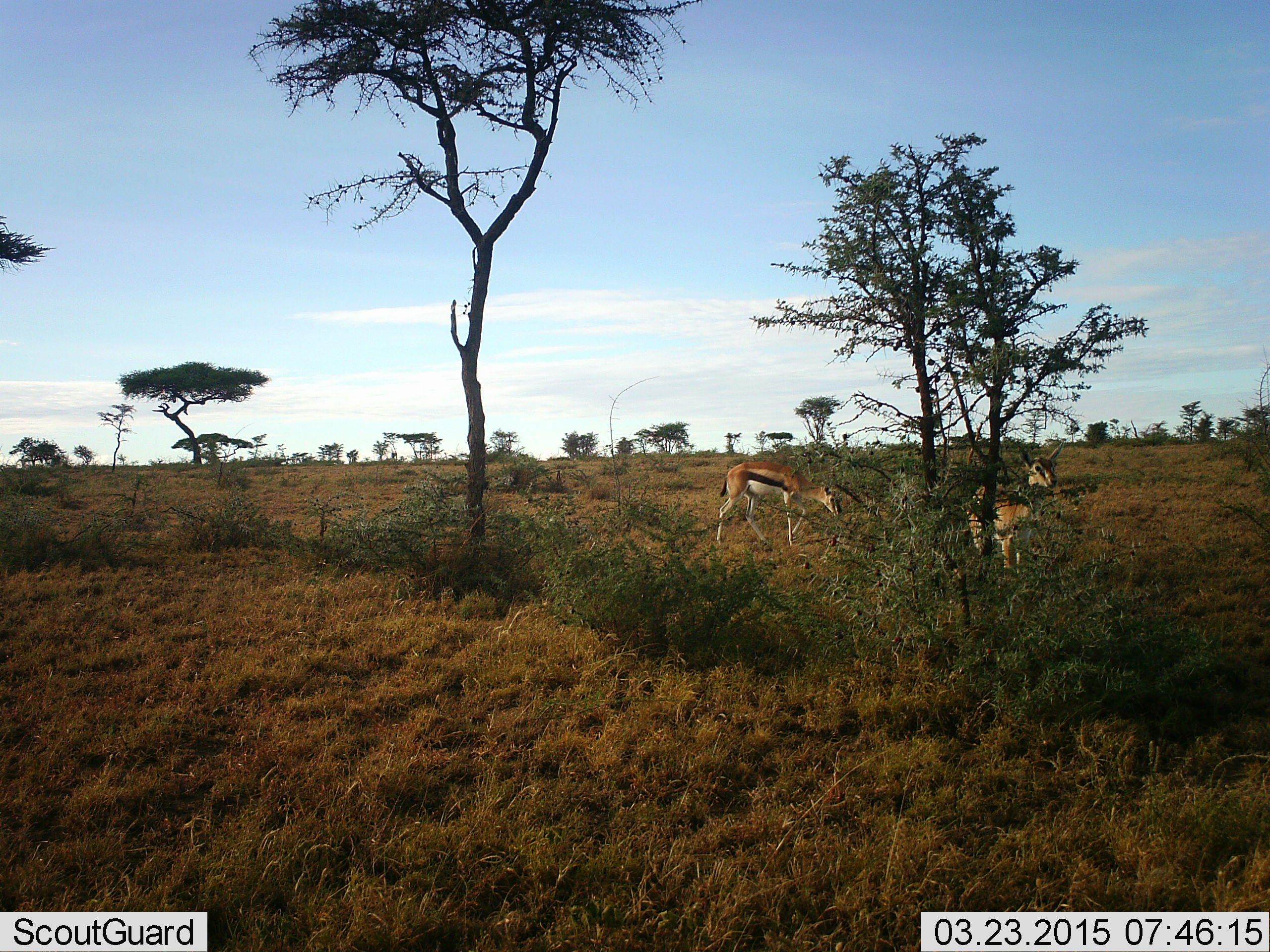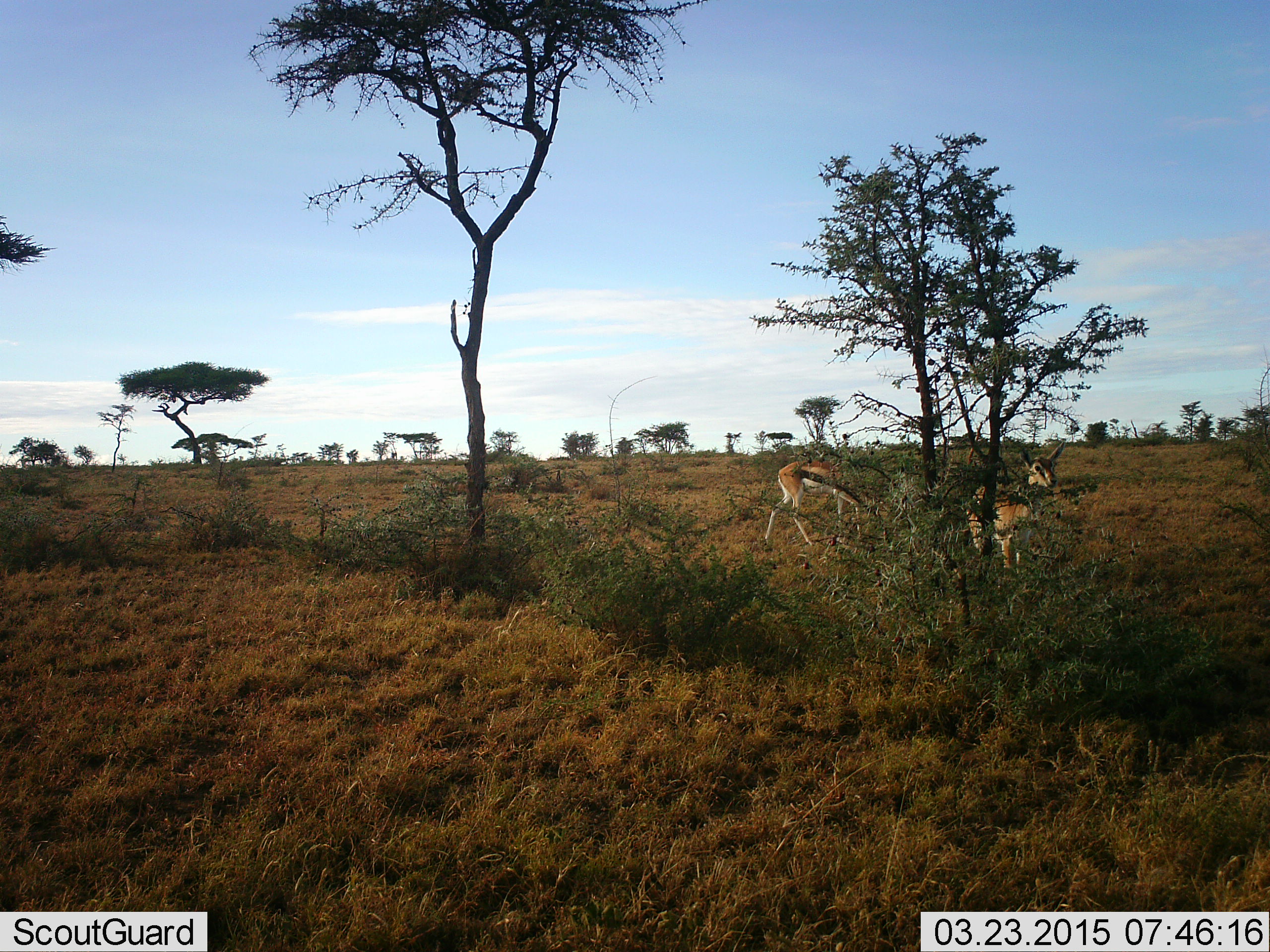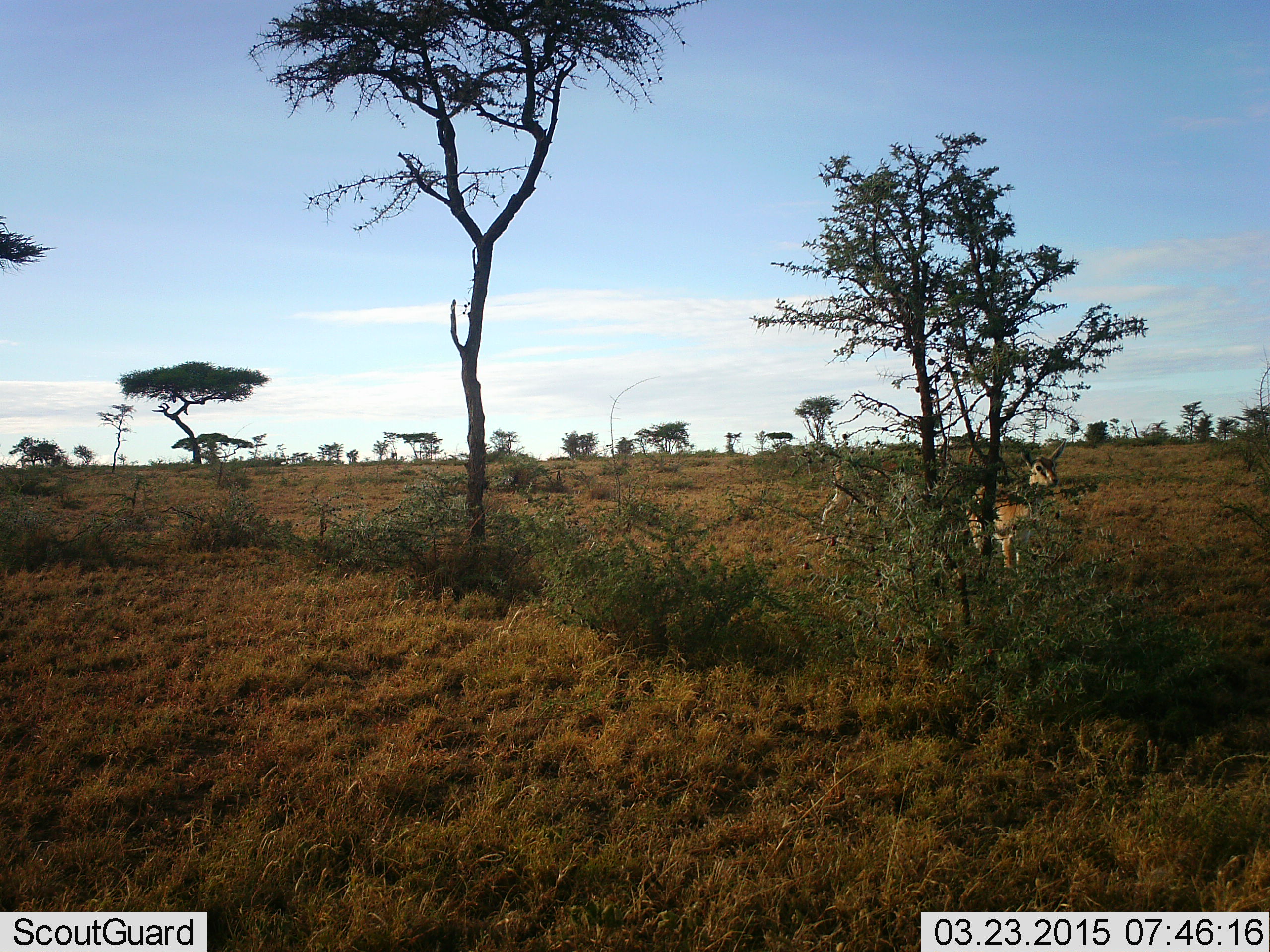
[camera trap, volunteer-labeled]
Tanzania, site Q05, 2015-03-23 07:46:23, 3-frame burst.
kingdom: Animalia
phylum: Chordata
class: Mammalia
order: Artiodactyla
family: Bovidae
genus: Eudorcas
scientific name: Eudorcas thomsonii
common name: thomson's gazelle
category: gazellethomsons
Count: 2.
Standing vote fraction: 80%.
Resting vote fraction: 0%.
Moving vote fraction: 30%.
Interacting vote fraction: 0%.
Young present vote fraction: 0%.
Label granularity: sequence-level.